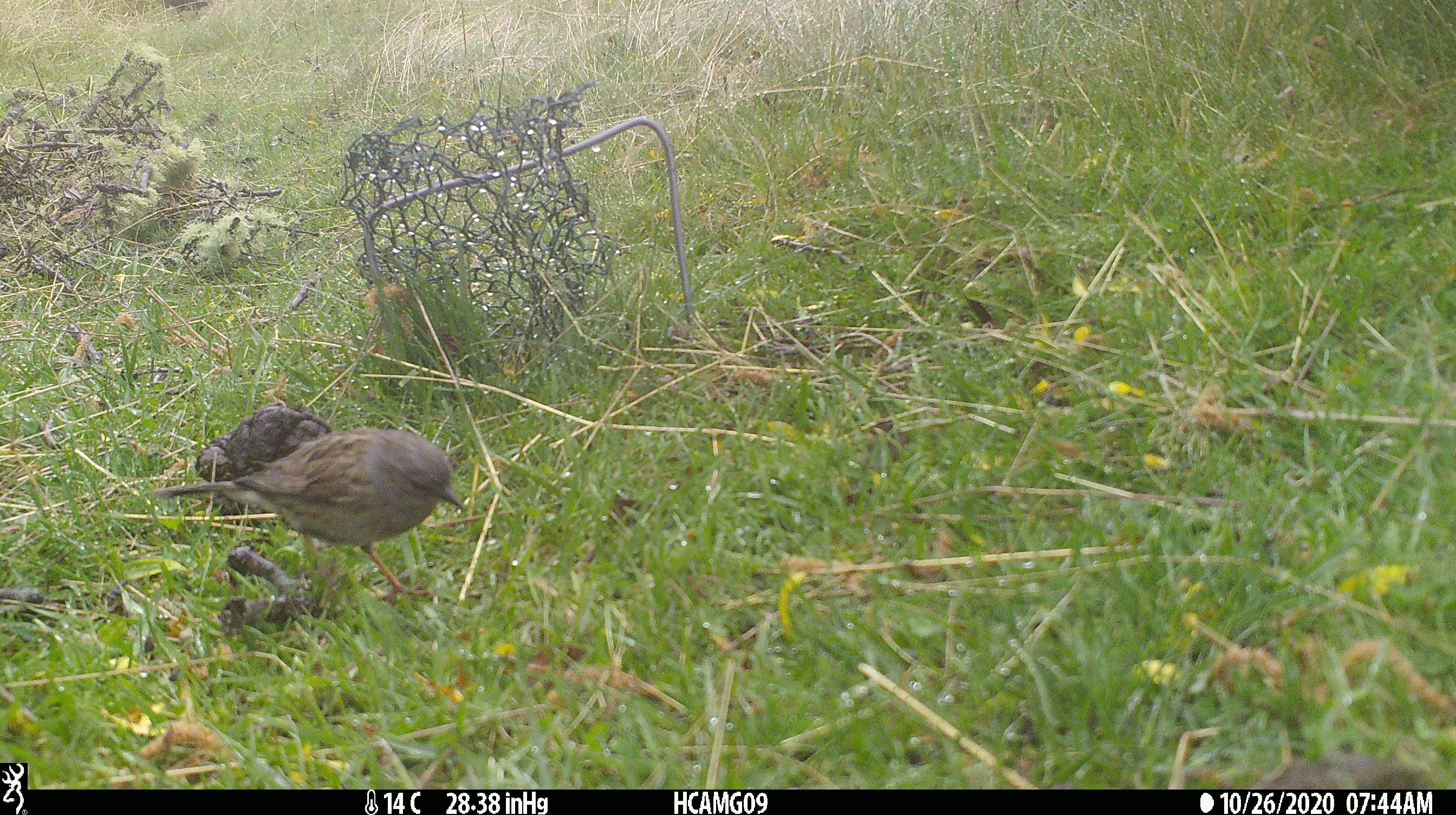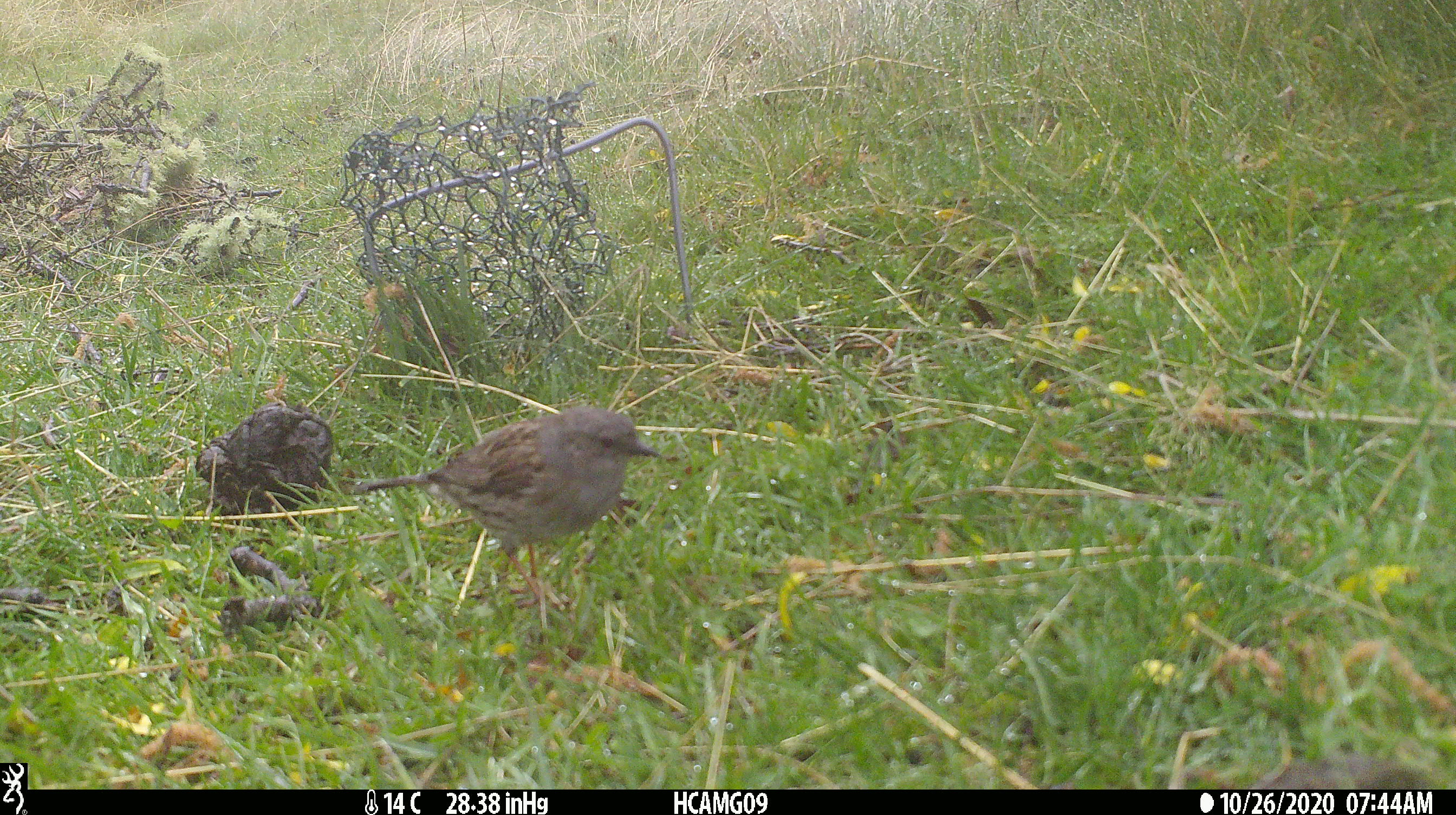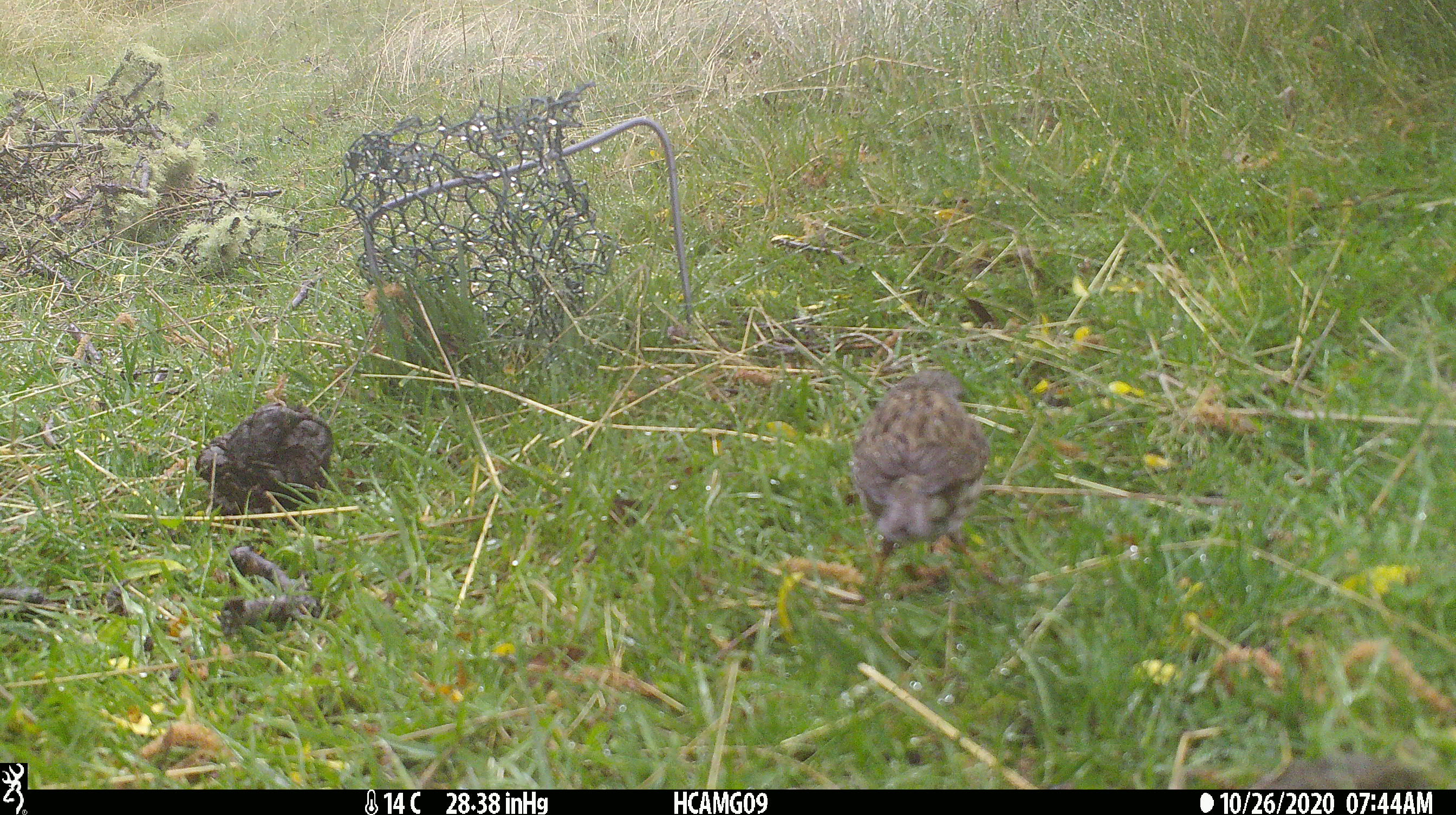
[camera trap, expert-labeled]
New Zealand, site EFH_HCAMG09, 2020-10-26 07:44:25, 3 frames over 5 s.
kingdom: Animalia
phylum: Chordata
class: Aves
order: Passeriformes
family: Prunellidae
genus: Prunella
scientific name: Prunella modularis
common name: dunnock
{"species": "dunnock (Prunella modularis)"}